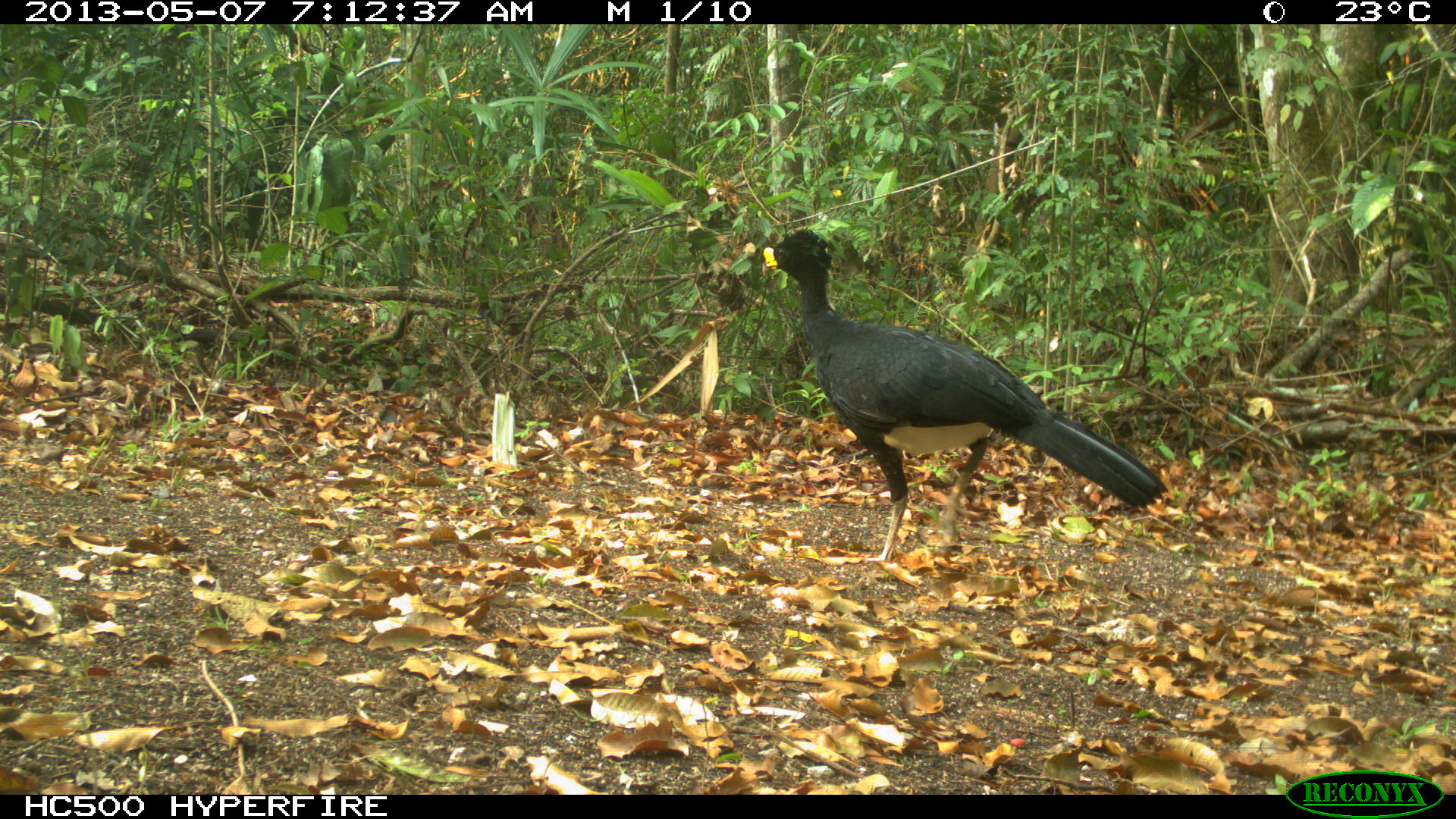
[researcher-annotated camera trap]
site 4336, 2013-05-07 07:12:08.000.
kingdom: Animalia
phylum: Chordata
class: Aves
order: Galliformes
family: Cracidae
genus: Crax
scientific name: Crax rubra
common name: great curassow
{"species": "Crax rubra (great curassow)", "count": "1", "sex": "male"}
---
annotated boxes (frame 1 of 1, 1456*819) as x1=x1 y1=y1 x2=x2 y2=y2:
crax rubra: x1=760 y1=222 x2=1167 y2=563